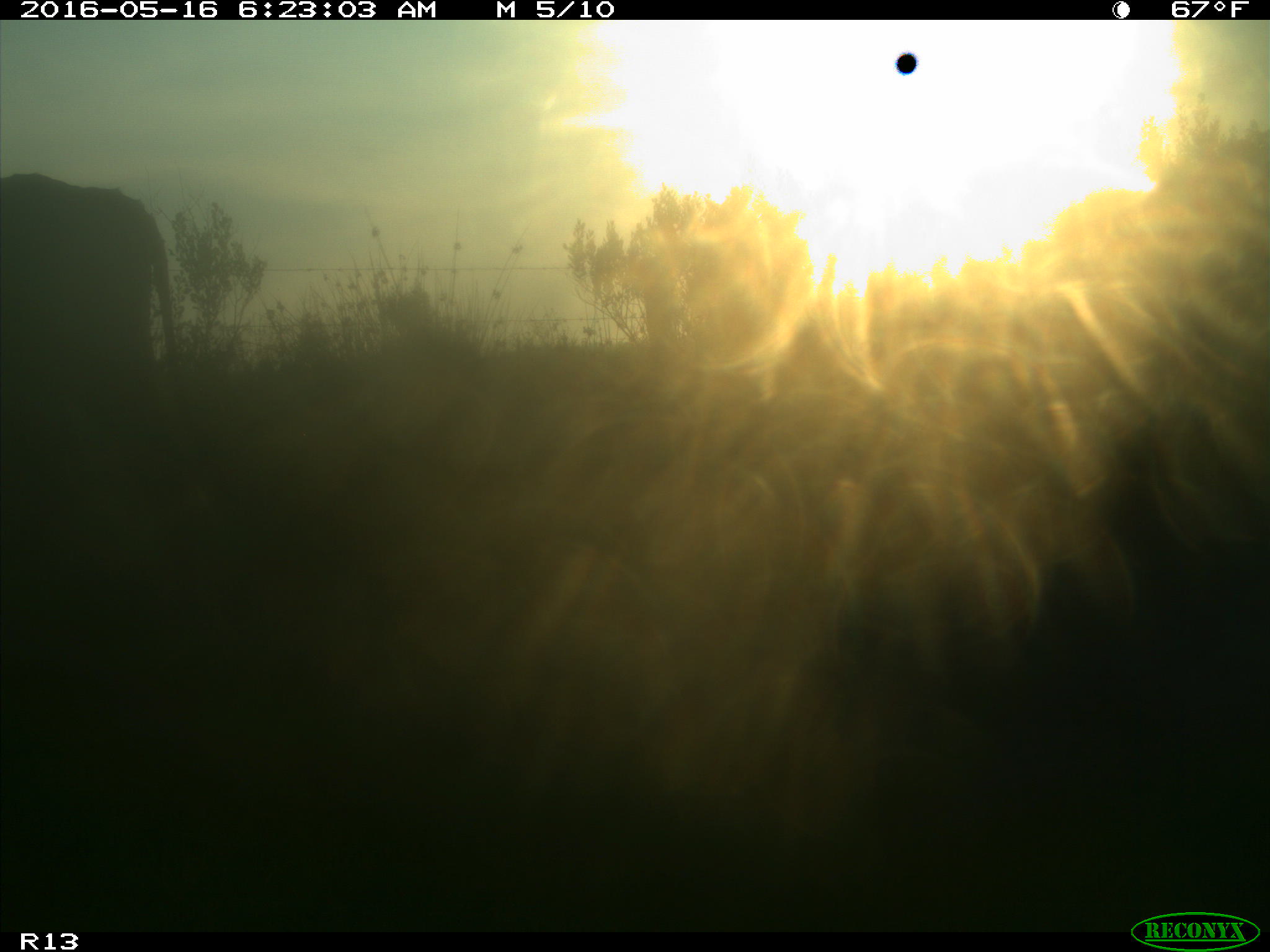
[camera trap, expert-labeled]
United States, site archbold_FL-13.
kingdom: Animalia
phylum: Chordata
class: Mammalia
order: Artiodactyla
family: Bovidae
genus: Bos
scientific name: Bos taurus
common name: domestic cow